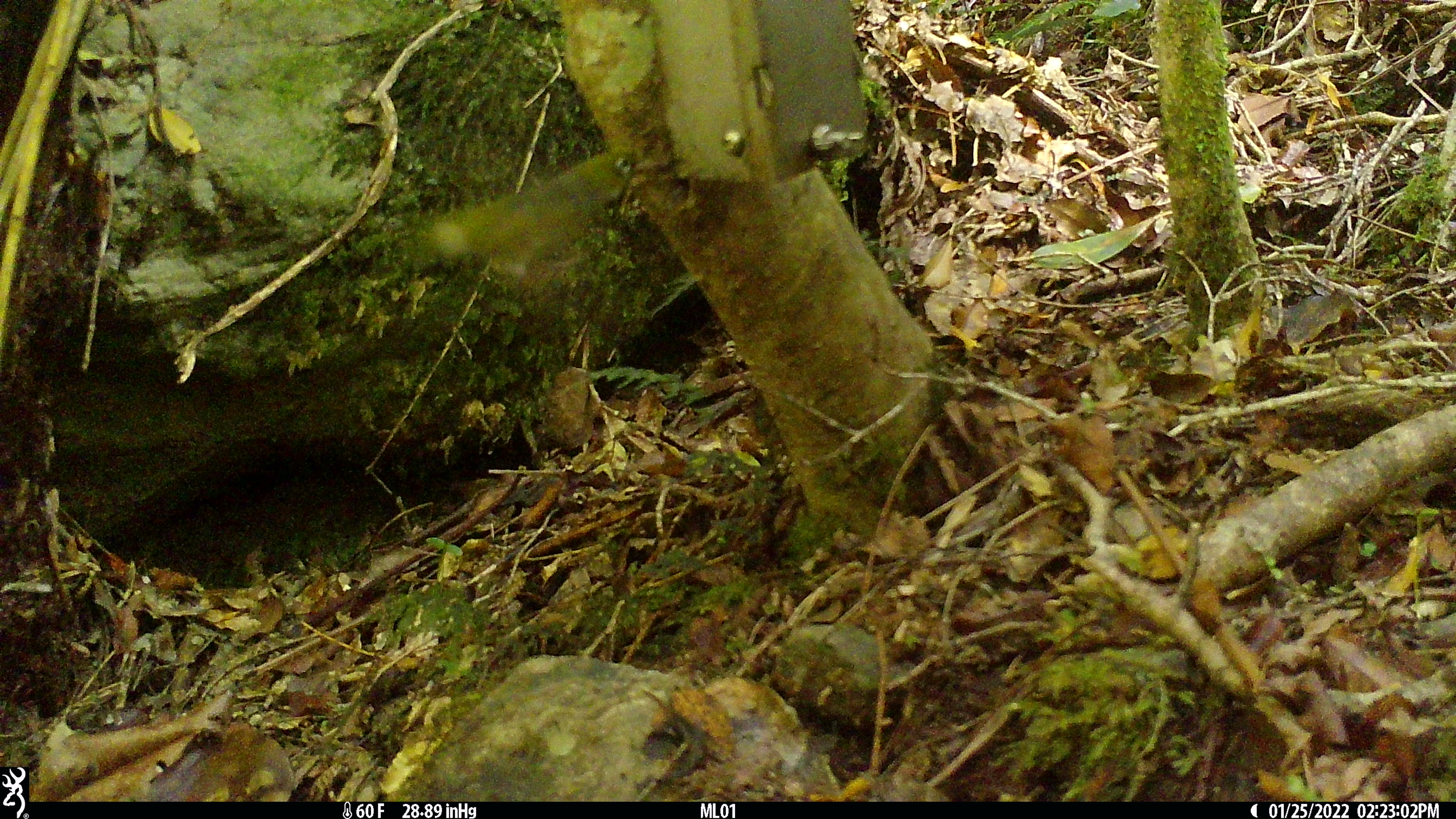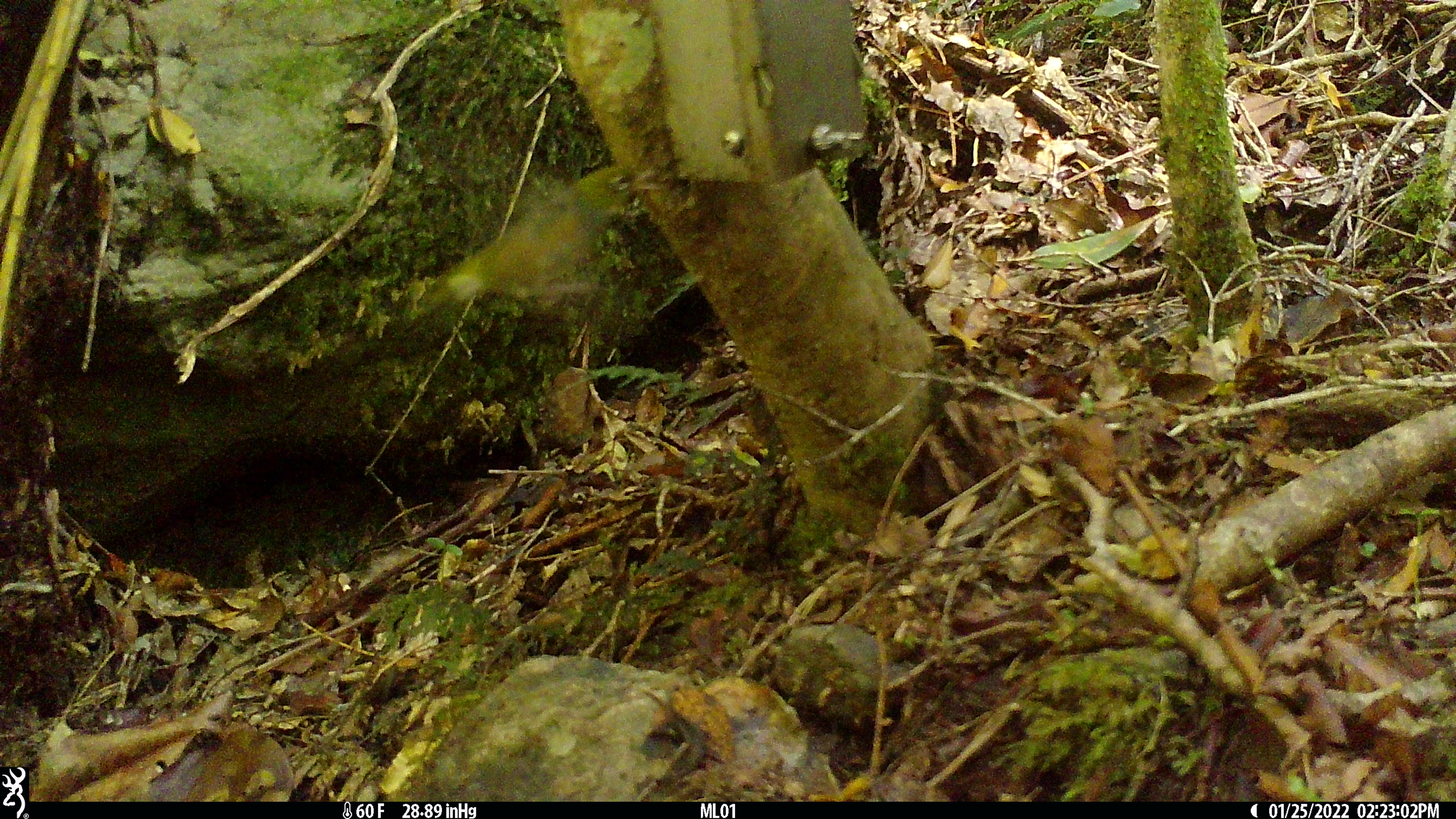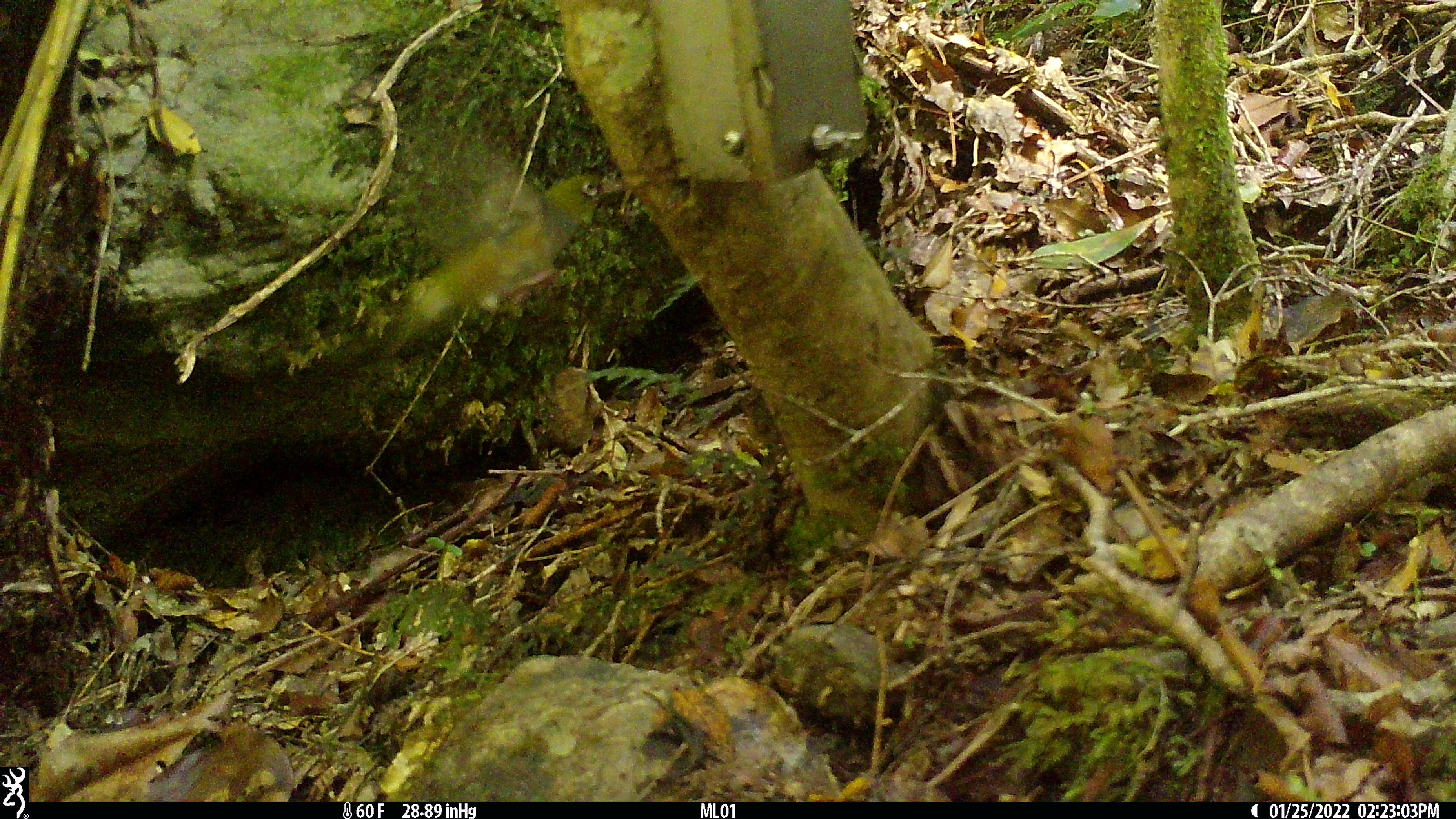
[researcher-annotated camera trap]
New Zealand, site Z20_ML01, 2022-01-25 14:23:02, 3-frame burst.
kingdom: Animalia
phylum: Chordata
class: Aves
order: Passeriformes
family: Zosteropidae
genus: Zosterops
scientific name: Zosterops lateralis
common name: silvereye